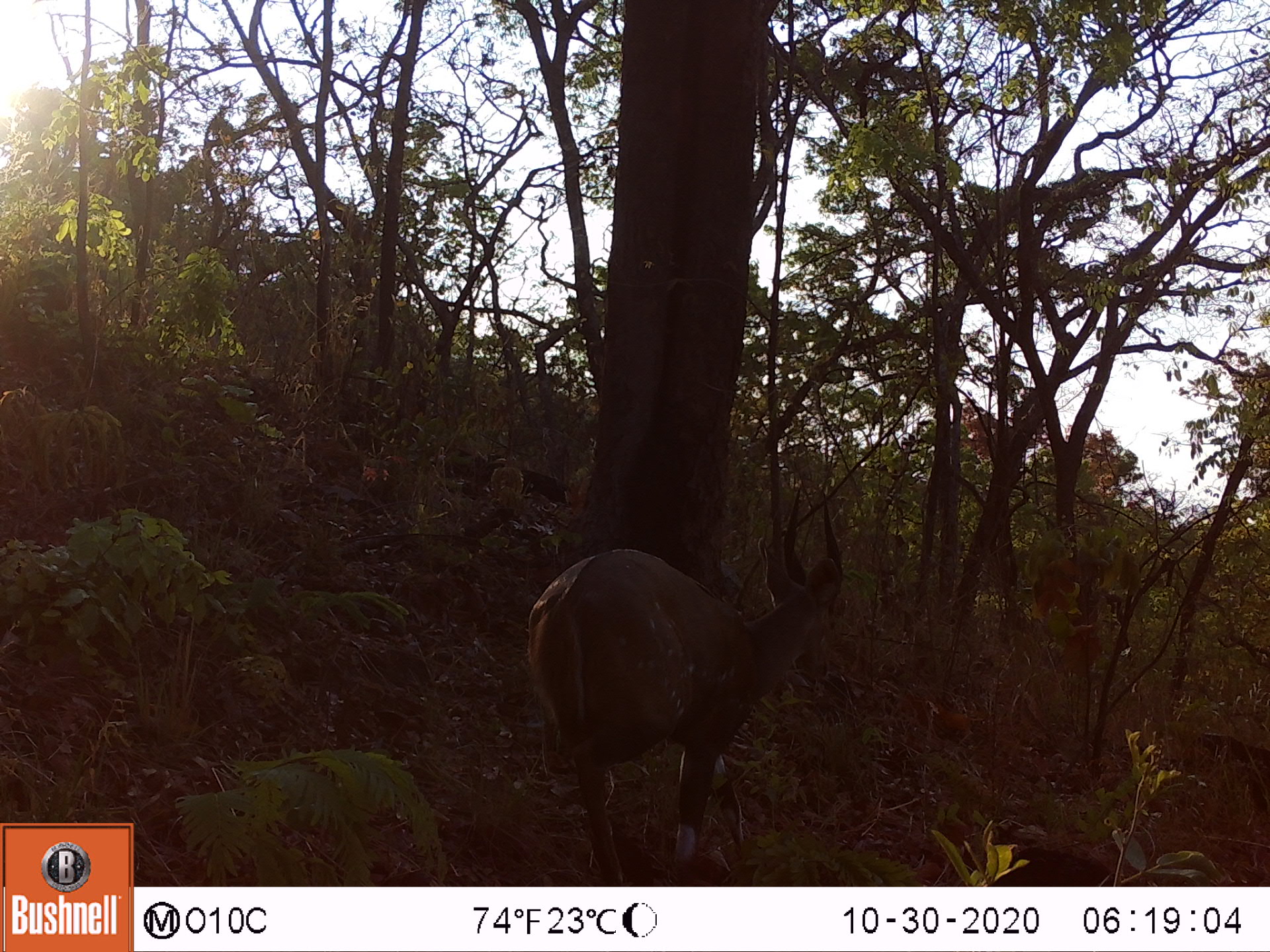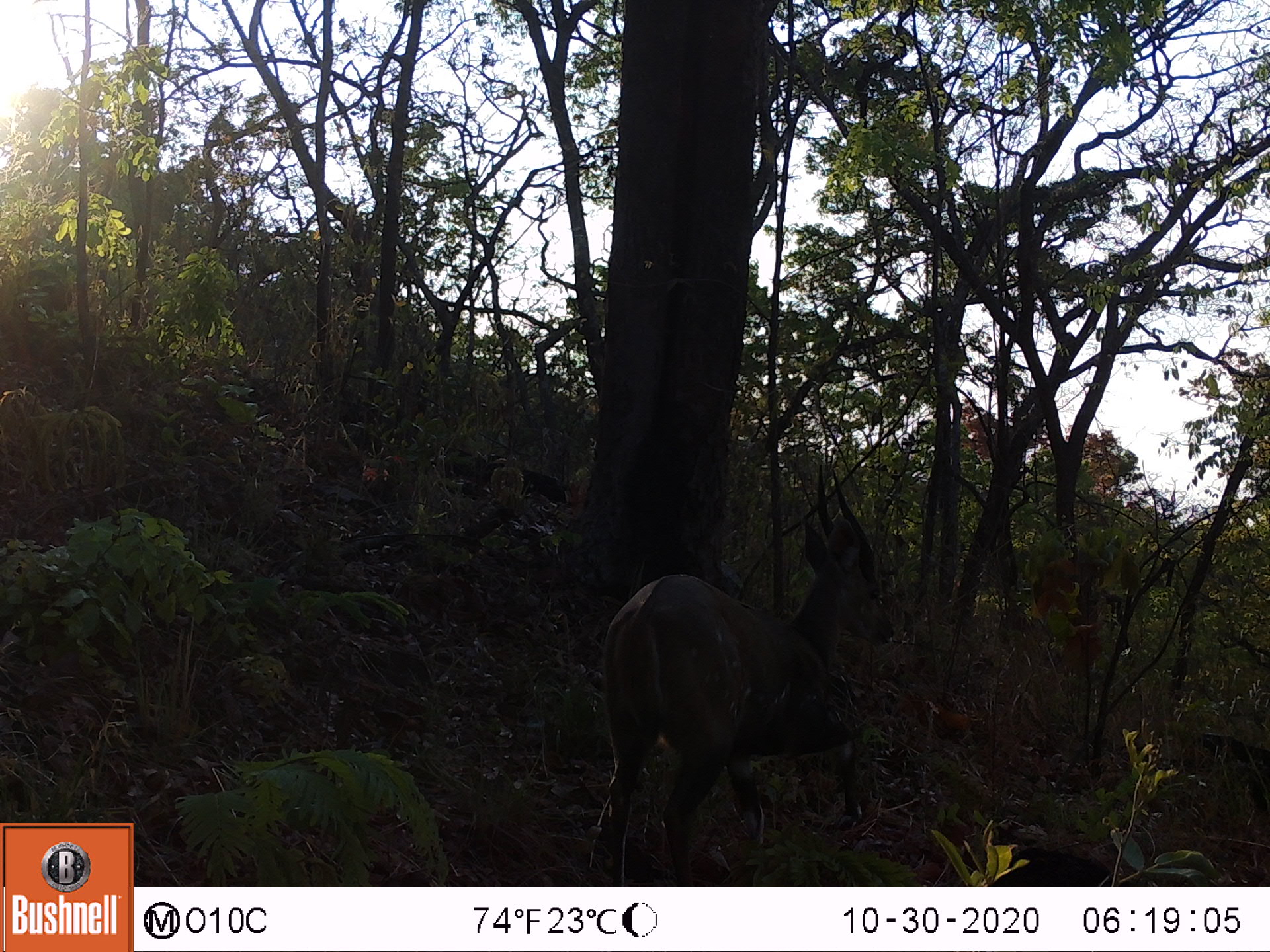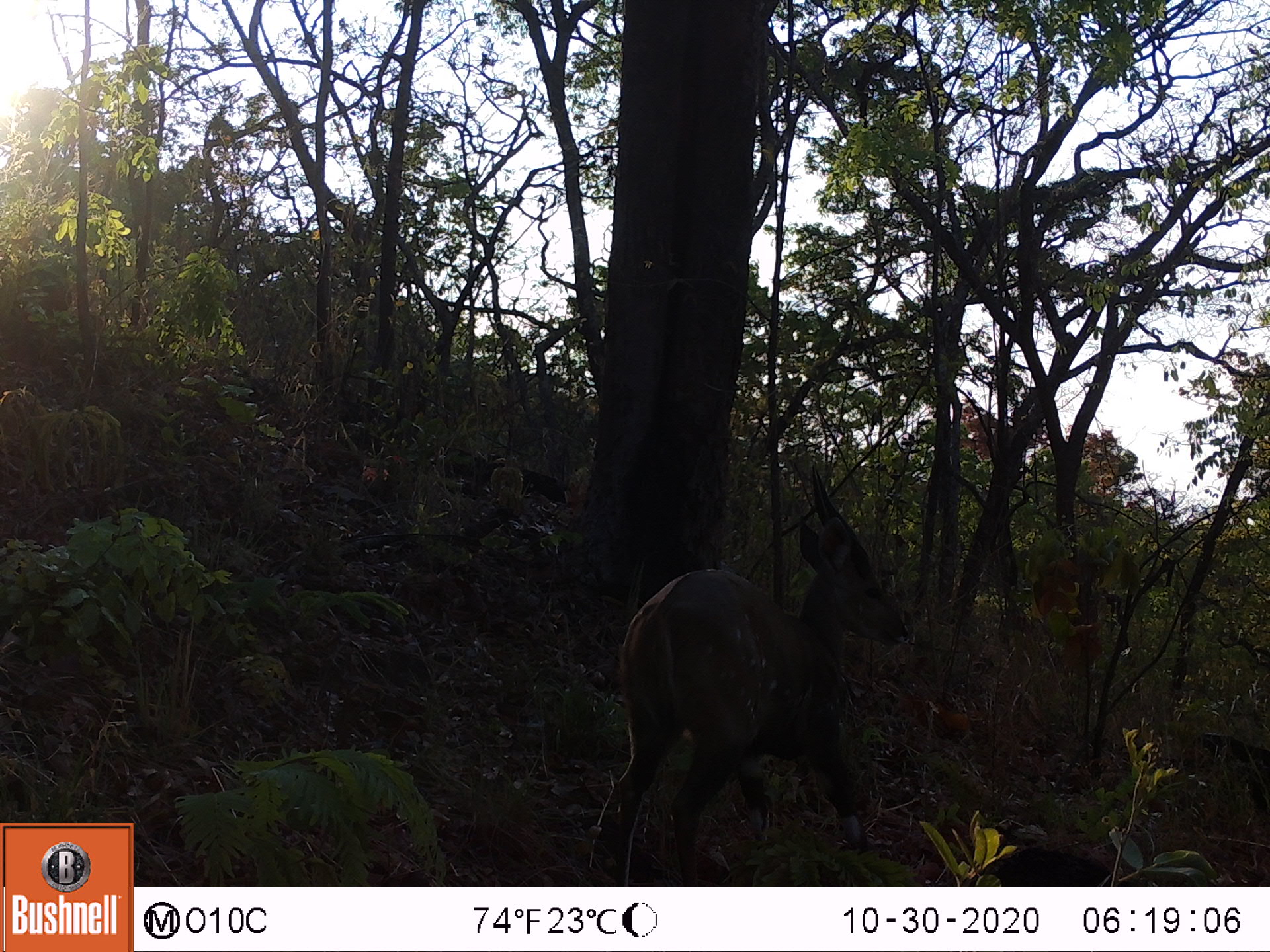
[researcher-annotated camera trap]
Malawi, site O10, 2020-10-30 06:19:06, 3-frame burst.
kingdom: Animalia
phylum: Chordata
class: Mammalia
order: Artiodactyla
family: Bovidae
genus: Tragelaphus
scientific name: Tragelaphus sylvaticus sylvaticus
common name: cape bushbuck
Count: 1.